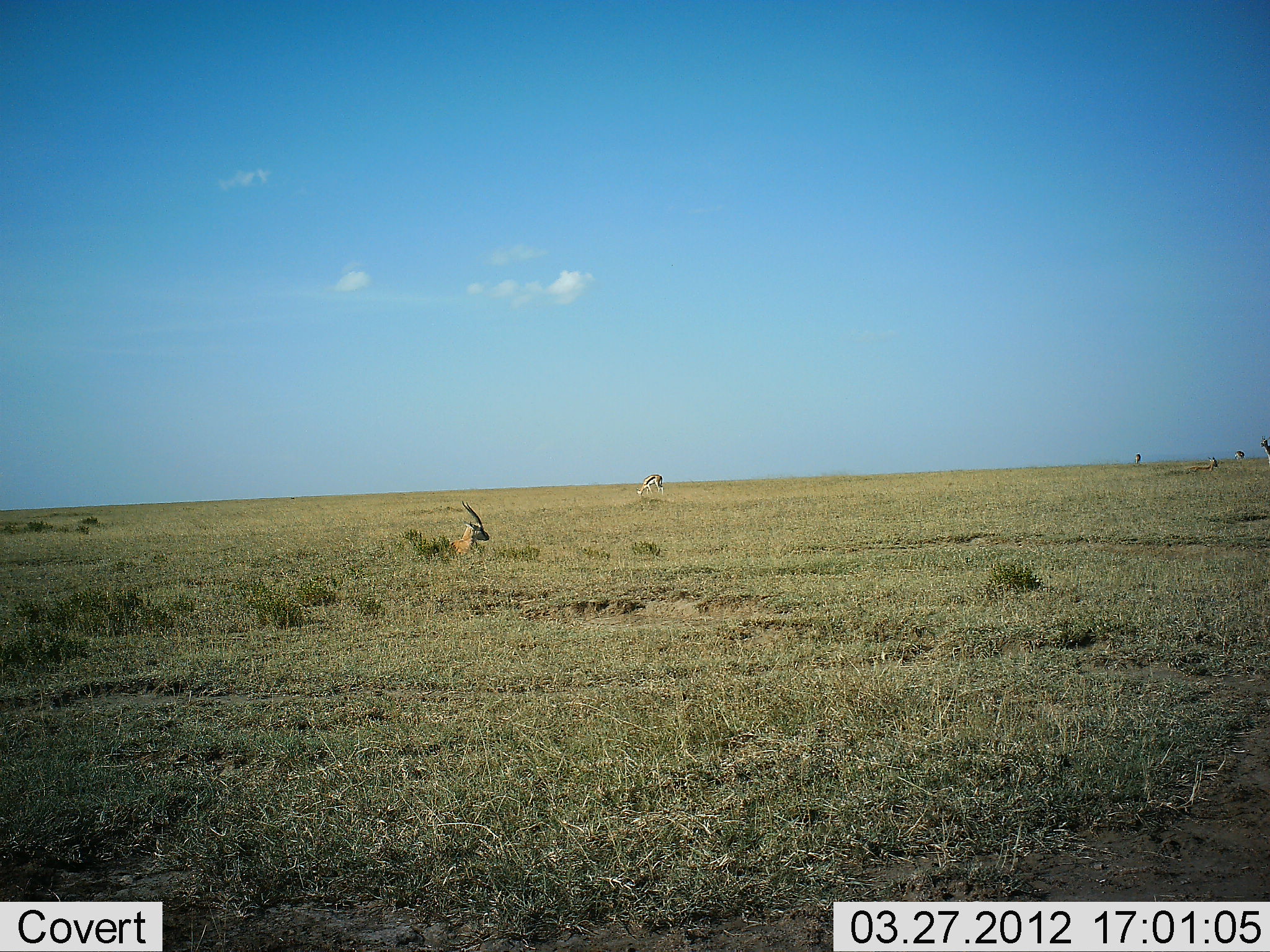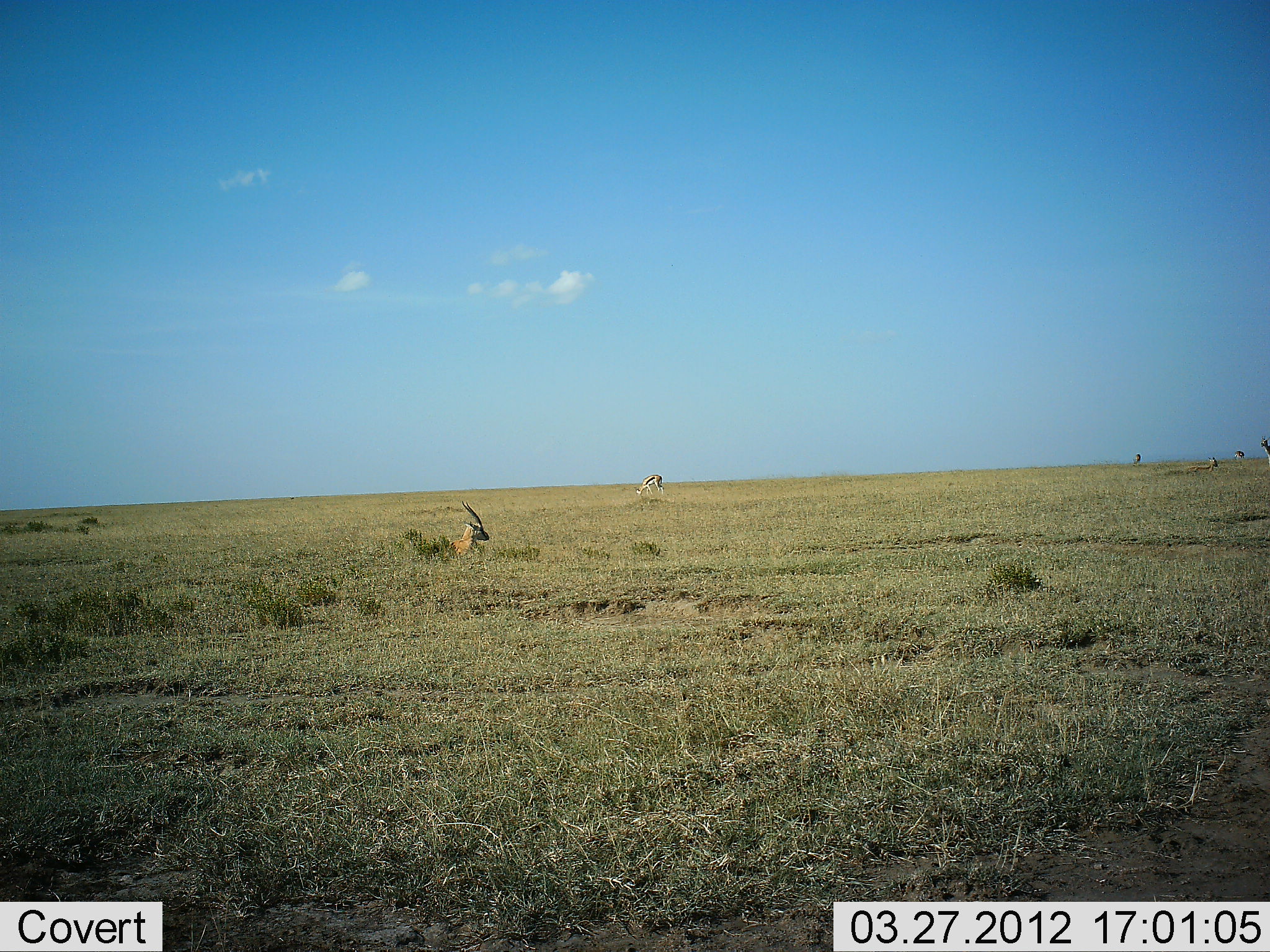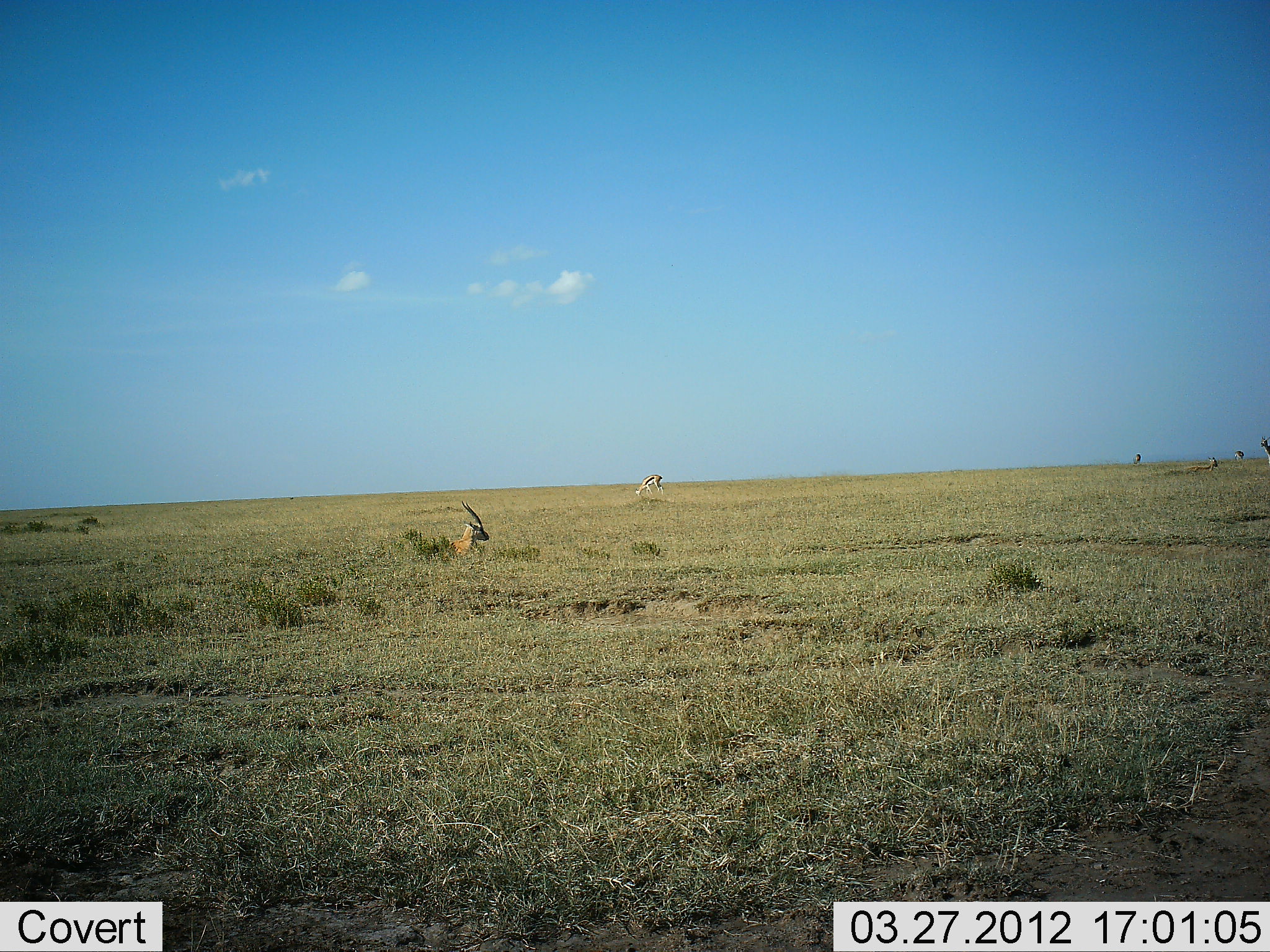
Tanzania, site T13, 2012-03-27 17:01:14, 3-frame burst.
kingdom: Animalia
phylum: Chordata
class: Mammalia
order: Artiodactyla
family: Bovidae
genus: Eudorcas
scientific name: Eudorcas thomsonii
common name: thomson's gazelle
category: gazellethomsons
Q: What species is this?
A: Gazellethomsons (thomson's gazelle) (Eudorcas thomsonii).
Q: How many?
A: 6.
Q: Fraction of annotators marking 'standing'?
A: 33%.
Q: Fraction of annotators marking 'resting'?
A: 89%.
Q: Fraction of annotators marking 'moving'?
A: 0%.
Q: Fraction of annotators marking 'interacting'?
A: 0%.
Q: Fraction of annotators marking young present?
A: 0%.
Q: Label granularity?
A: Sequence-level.